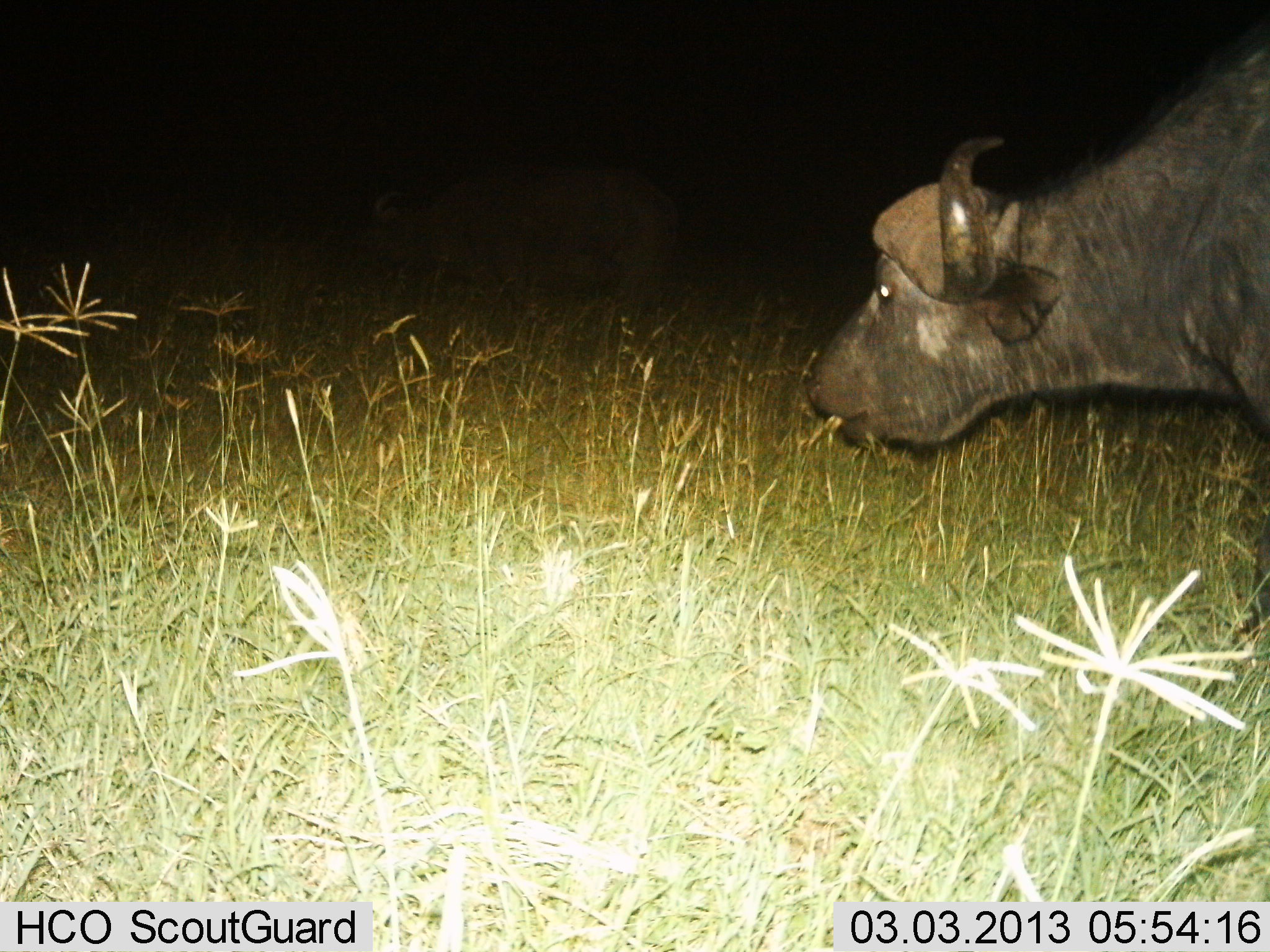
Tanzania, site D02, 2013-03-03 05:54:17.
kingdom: Animalia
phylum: Chordata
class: Mammalia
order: Artiodactyla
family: Bovidae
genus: Syncerus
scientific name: Syncerus caffer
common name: cape buffalo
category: buffalo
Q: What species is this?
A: Buffalo (cape buffalo) (Syncerus caffer).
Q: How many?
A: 1.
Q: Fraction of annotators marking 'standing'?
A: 41%.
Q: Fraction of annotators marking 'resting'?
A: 0%.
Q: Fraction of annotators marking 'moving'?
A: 29%.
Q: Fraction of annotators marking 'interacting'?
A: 0%.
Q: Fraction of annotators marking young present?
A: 0%.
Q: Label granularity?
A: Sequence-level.